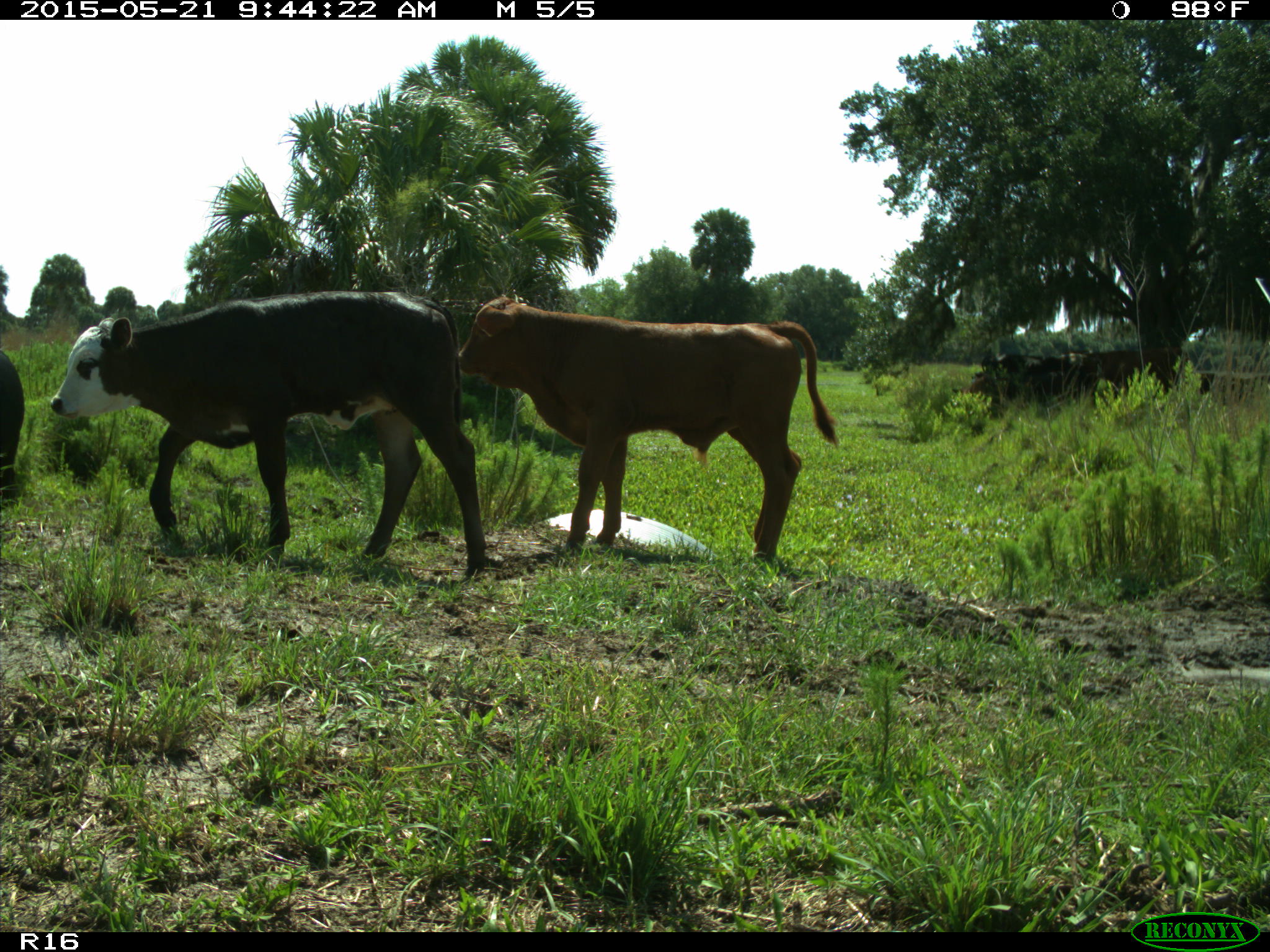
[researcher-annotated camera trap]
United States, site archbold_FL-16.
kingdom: Animalia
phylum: Chordata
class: Mammalia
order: Artiodactyla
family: Bovidae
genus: Bos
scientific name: Bos taurus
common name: domestic cow